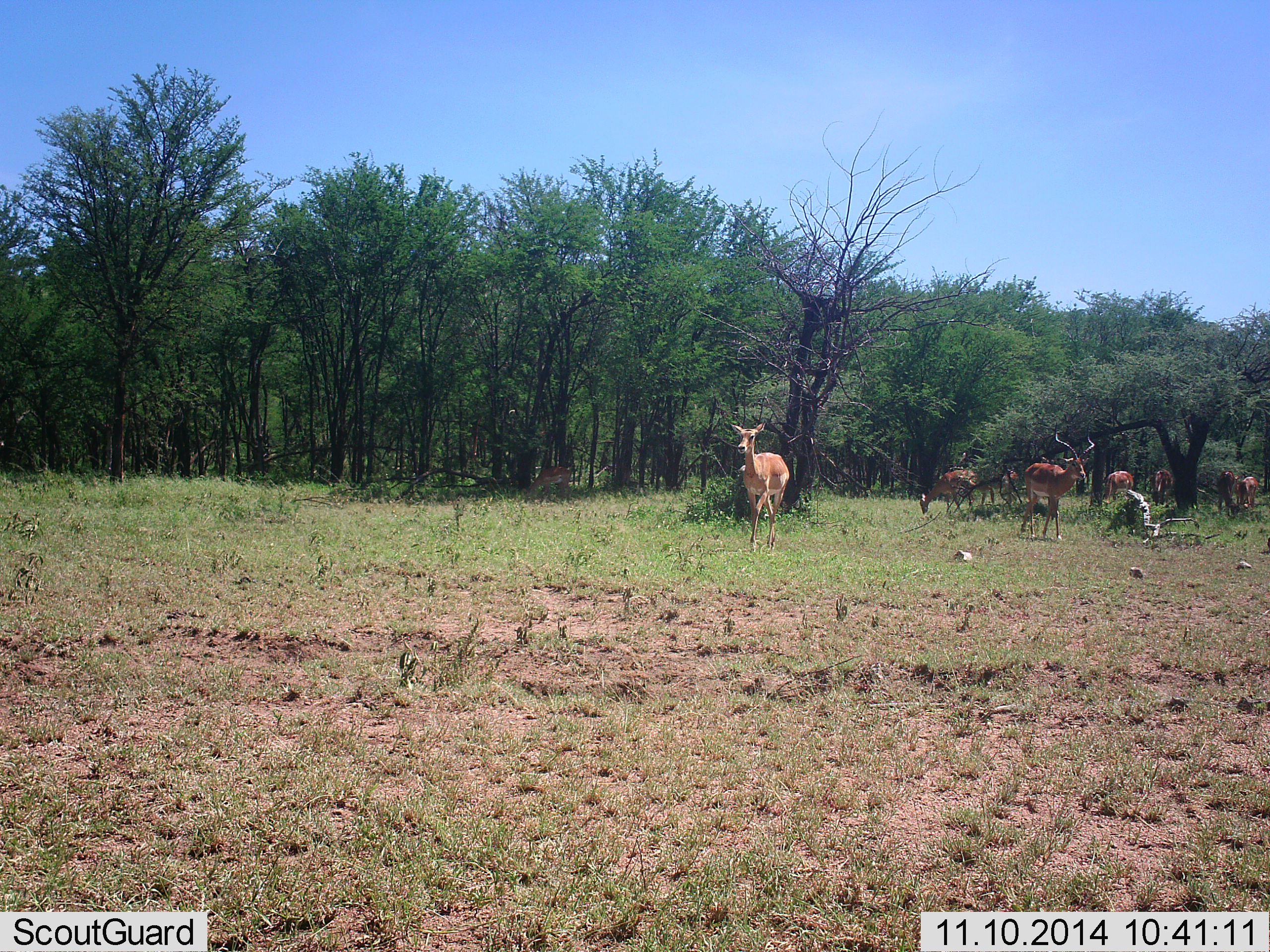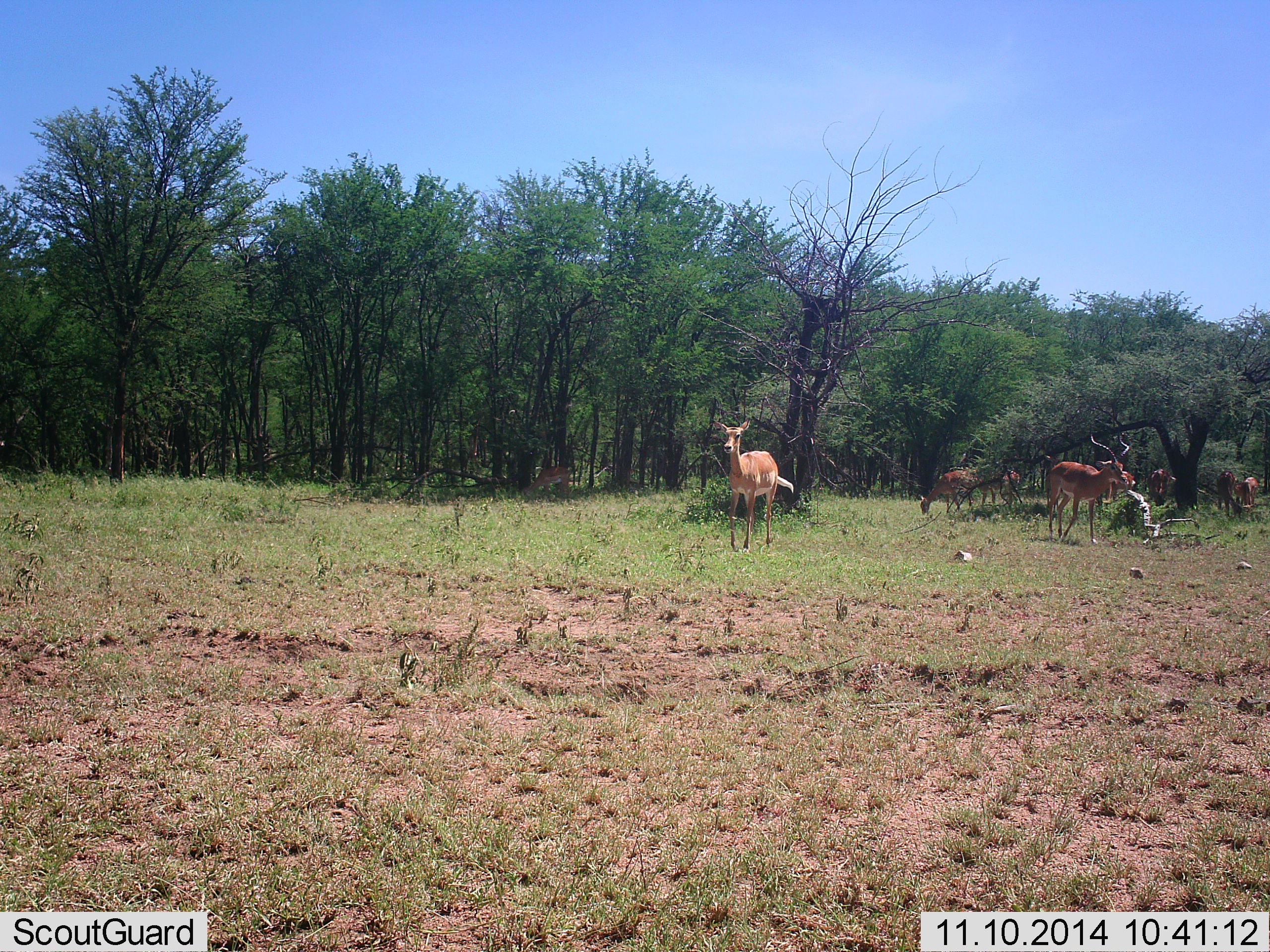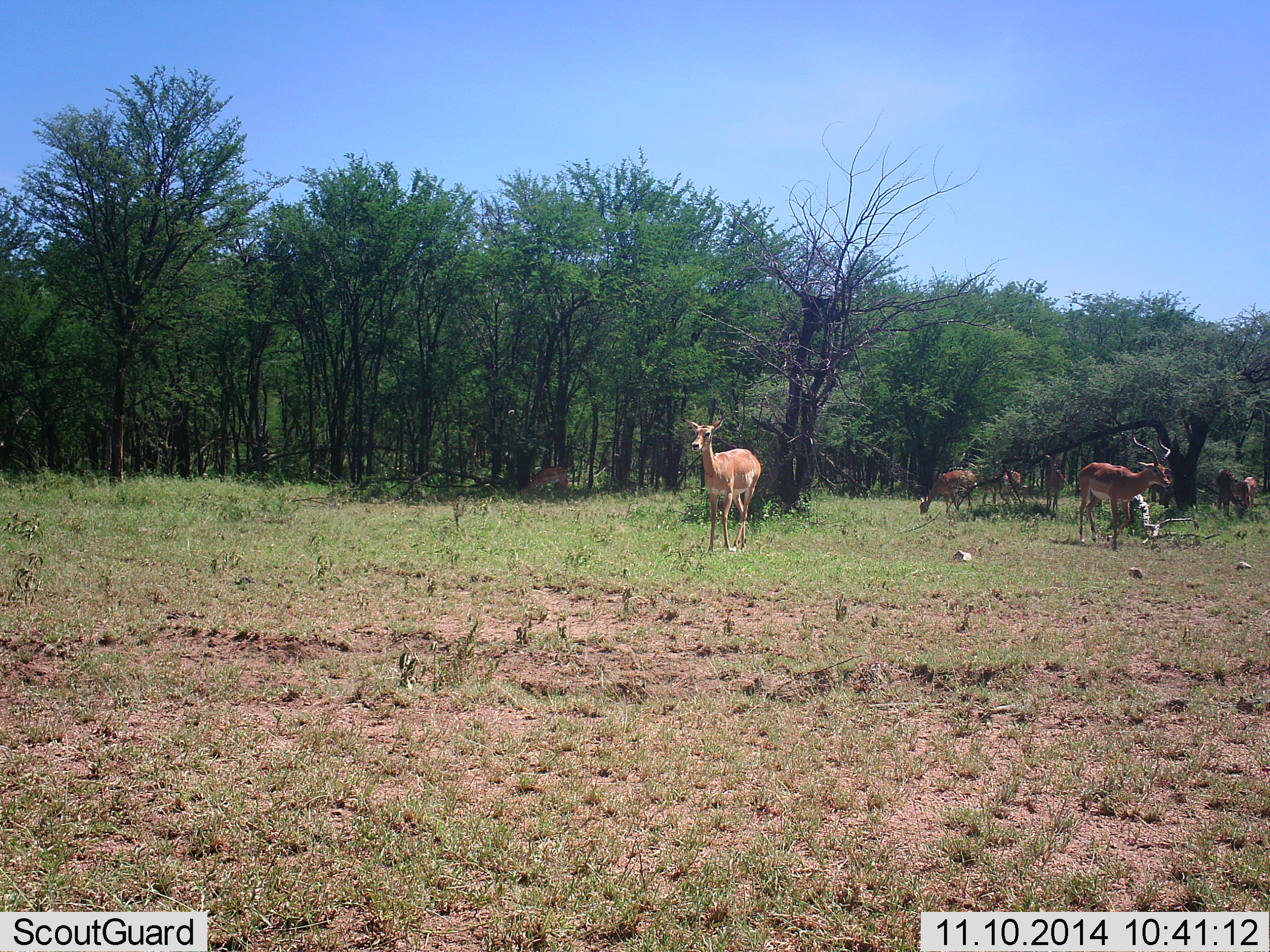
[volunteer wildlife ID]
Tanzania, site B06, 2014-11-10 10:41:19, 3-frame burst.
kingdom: Animalia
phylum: Chordata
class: Mammalia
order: Artiodactyla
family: Bovidae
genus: Aepyceros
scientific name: Aepyceros melampus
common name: impala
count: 8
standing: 50%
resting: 10%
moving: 80%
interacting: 0%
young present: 0%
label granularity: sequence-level